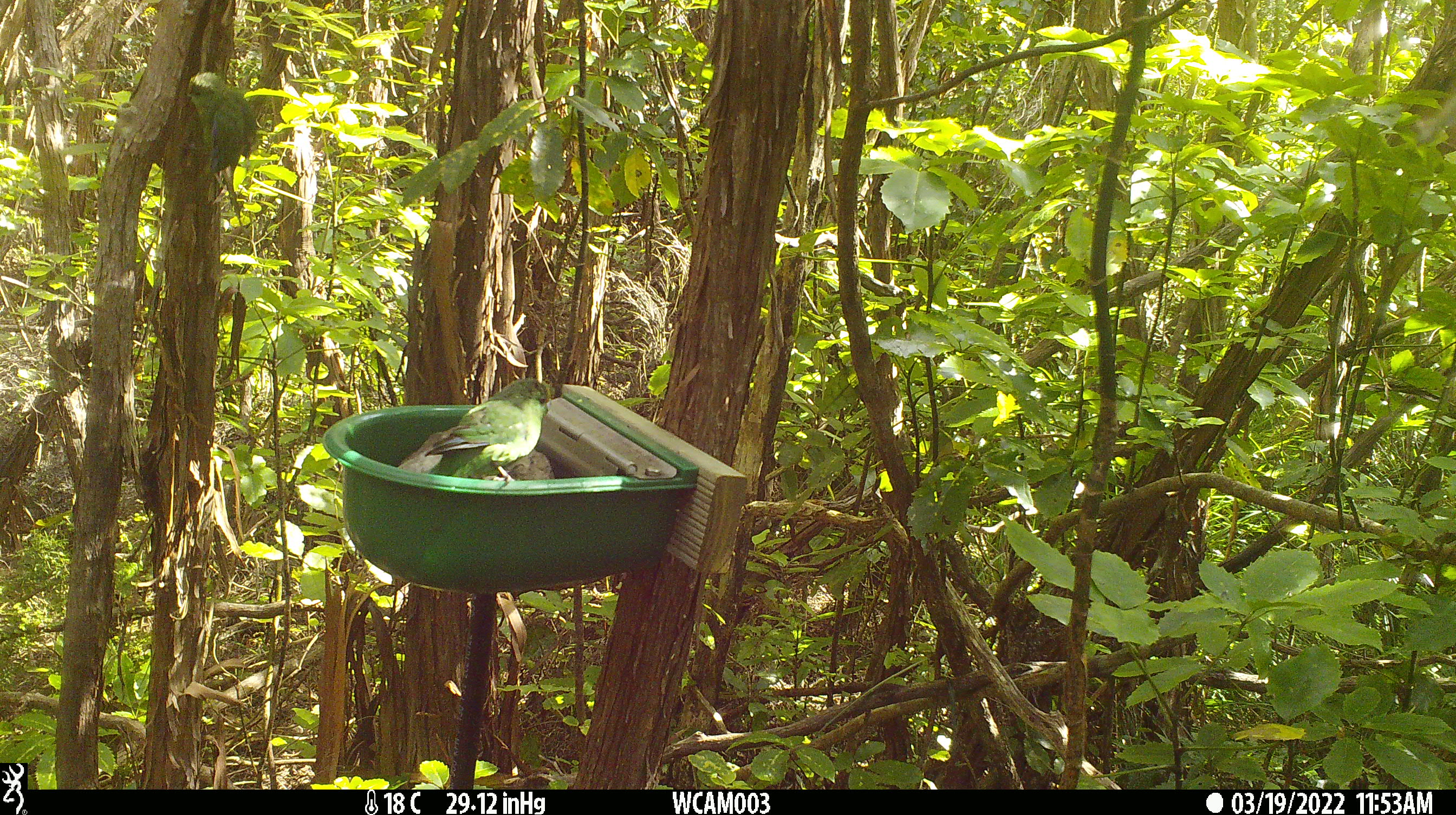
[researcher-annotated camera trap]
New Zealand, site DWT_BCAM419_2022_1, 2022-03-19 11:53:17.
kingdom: Animalia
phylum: Chordata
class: Aves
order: Psittaciformes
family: Psittaculidae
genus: Cyanoramphus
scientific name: Cyanoramphus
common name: parakeet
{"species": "parakeet (Cyanoramphus)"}